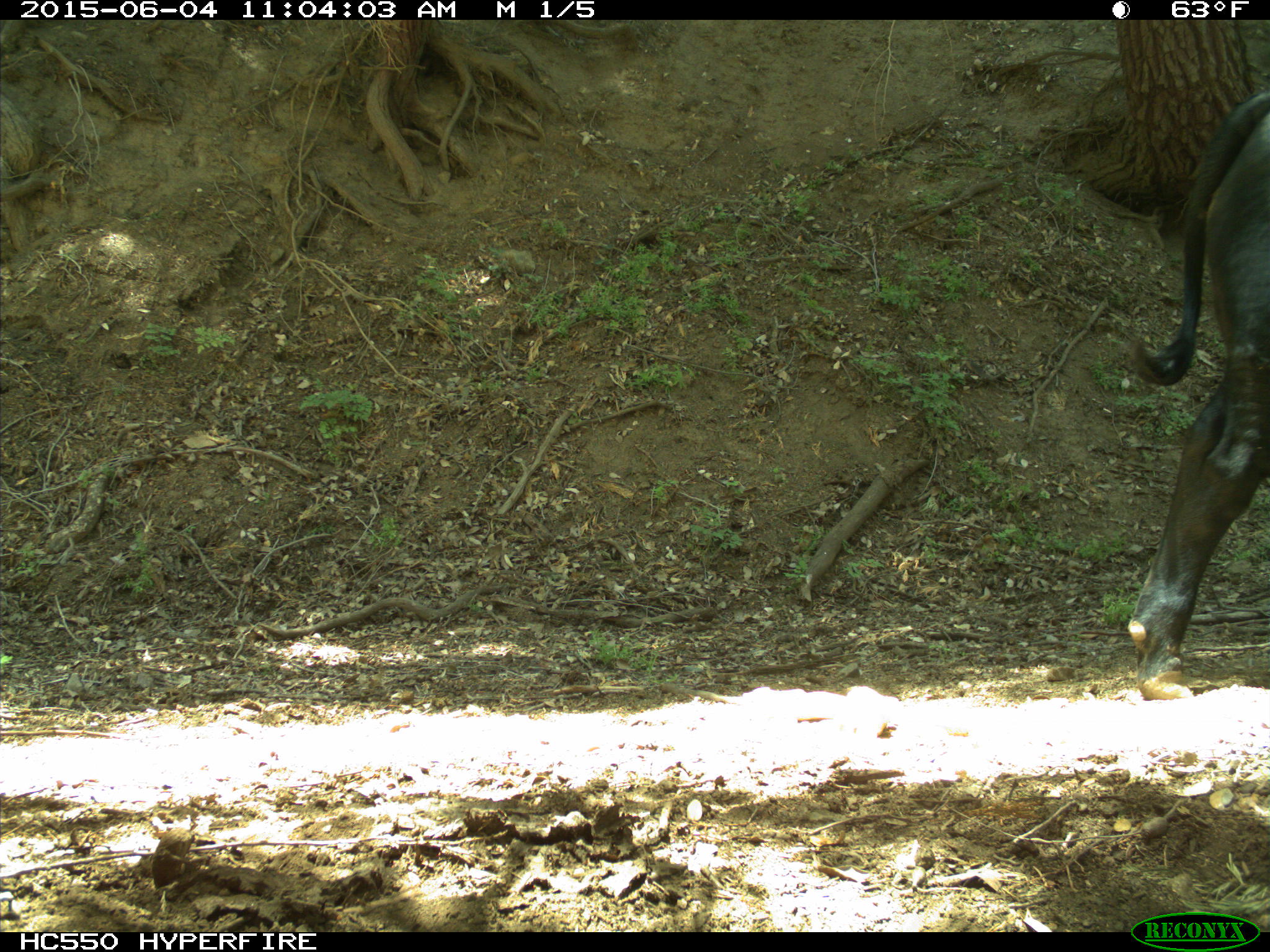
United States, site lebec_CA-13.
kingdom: Animalia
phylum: Chordata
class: Mammalia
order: Artiodactyla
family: Bovidae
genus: Bos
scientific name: Bos taurus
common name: domestic cow